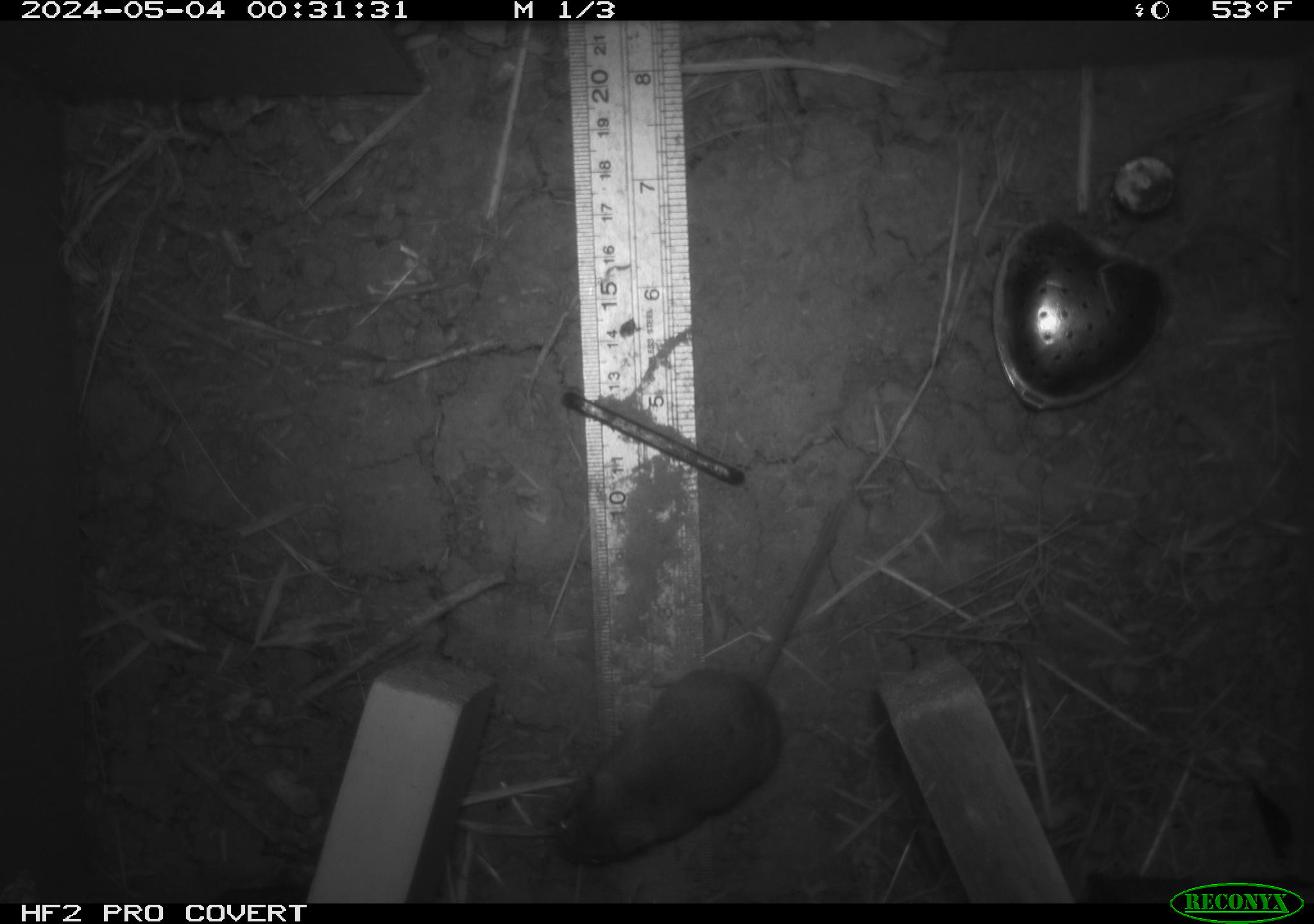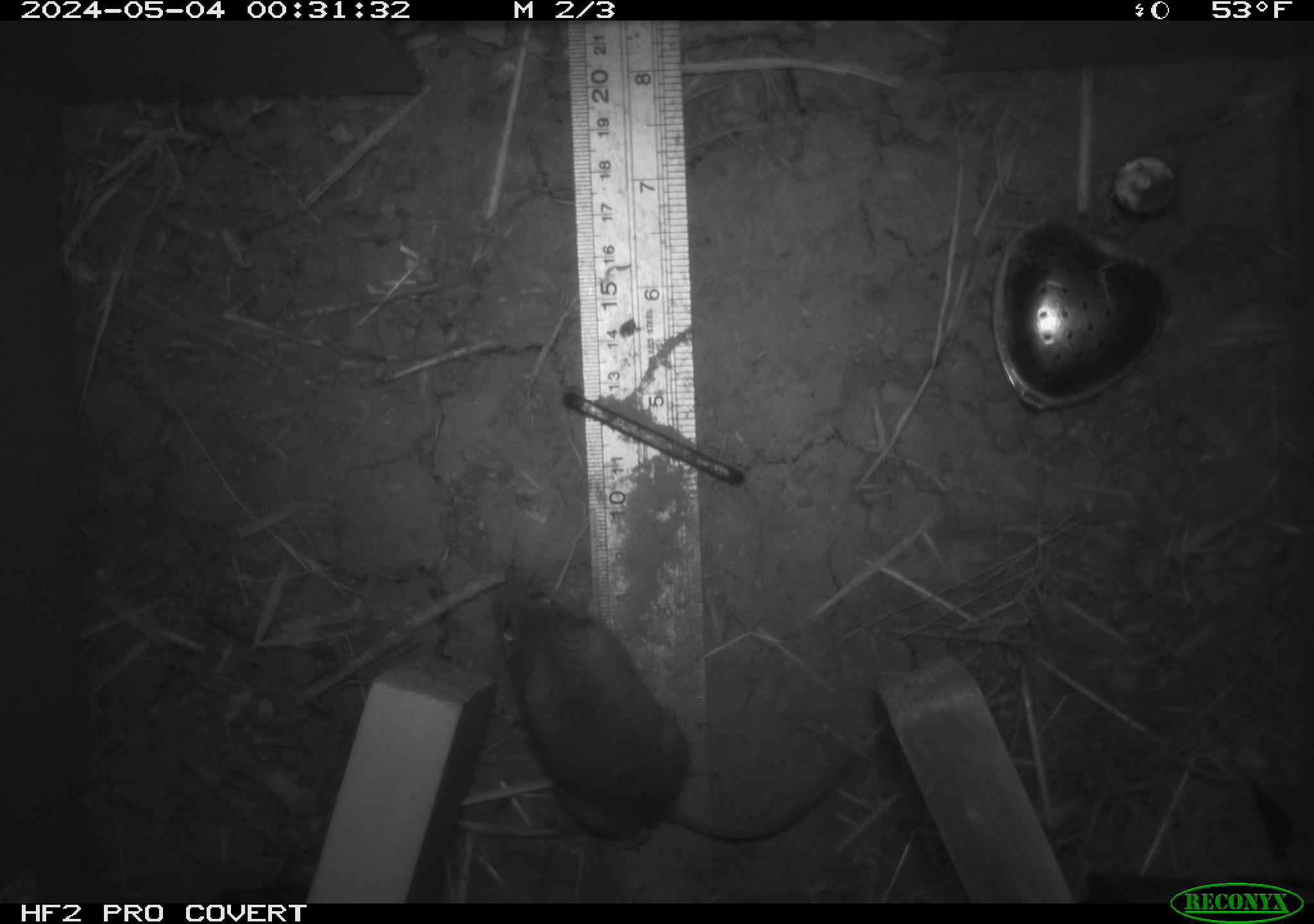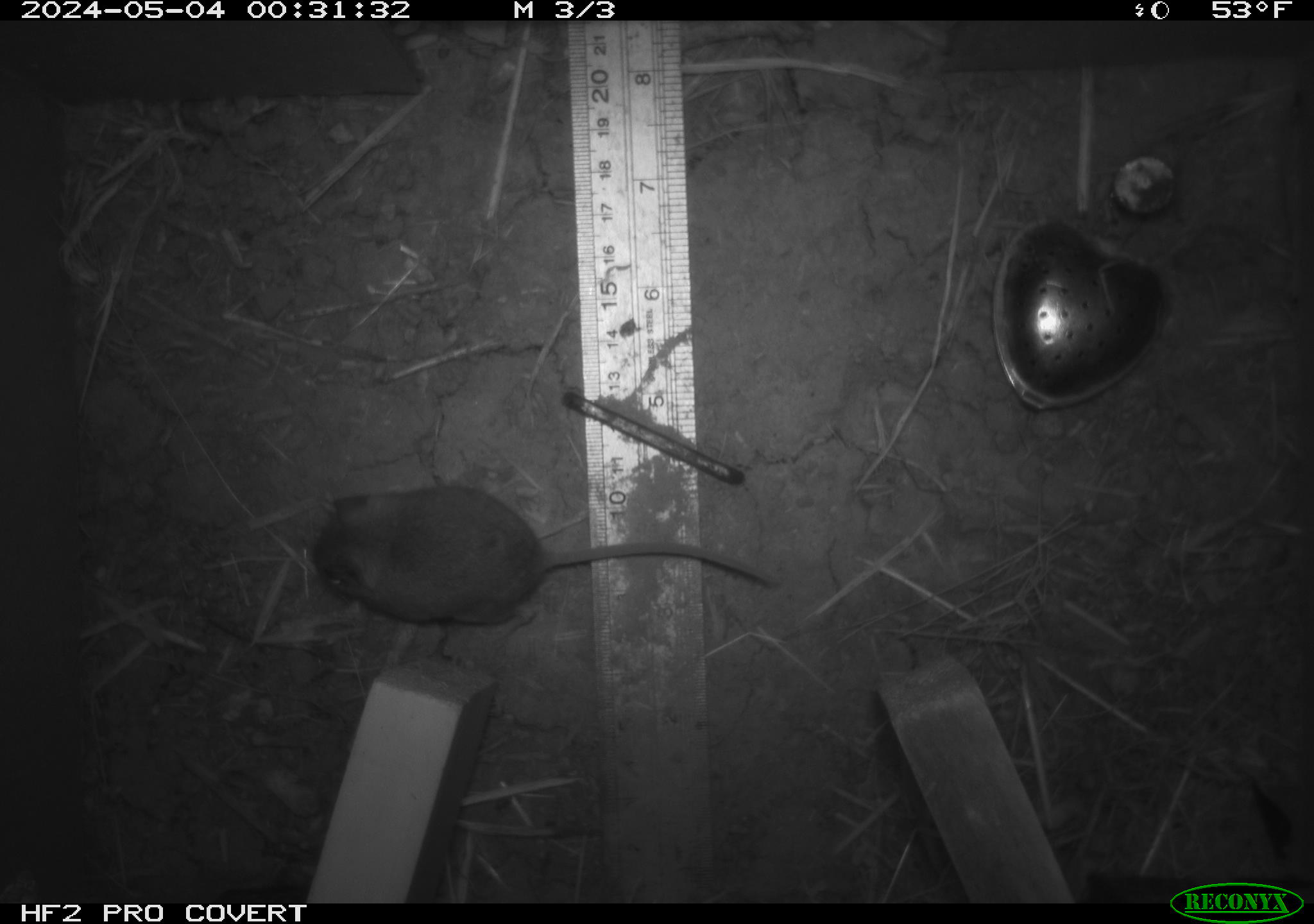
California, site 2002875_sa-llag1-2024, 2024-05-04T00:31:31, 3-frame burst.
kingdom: Animalia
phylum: Chordata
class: Mammalia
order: Rodentia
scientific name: Rodentia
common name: mouse species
Mouse species (Rodentia).